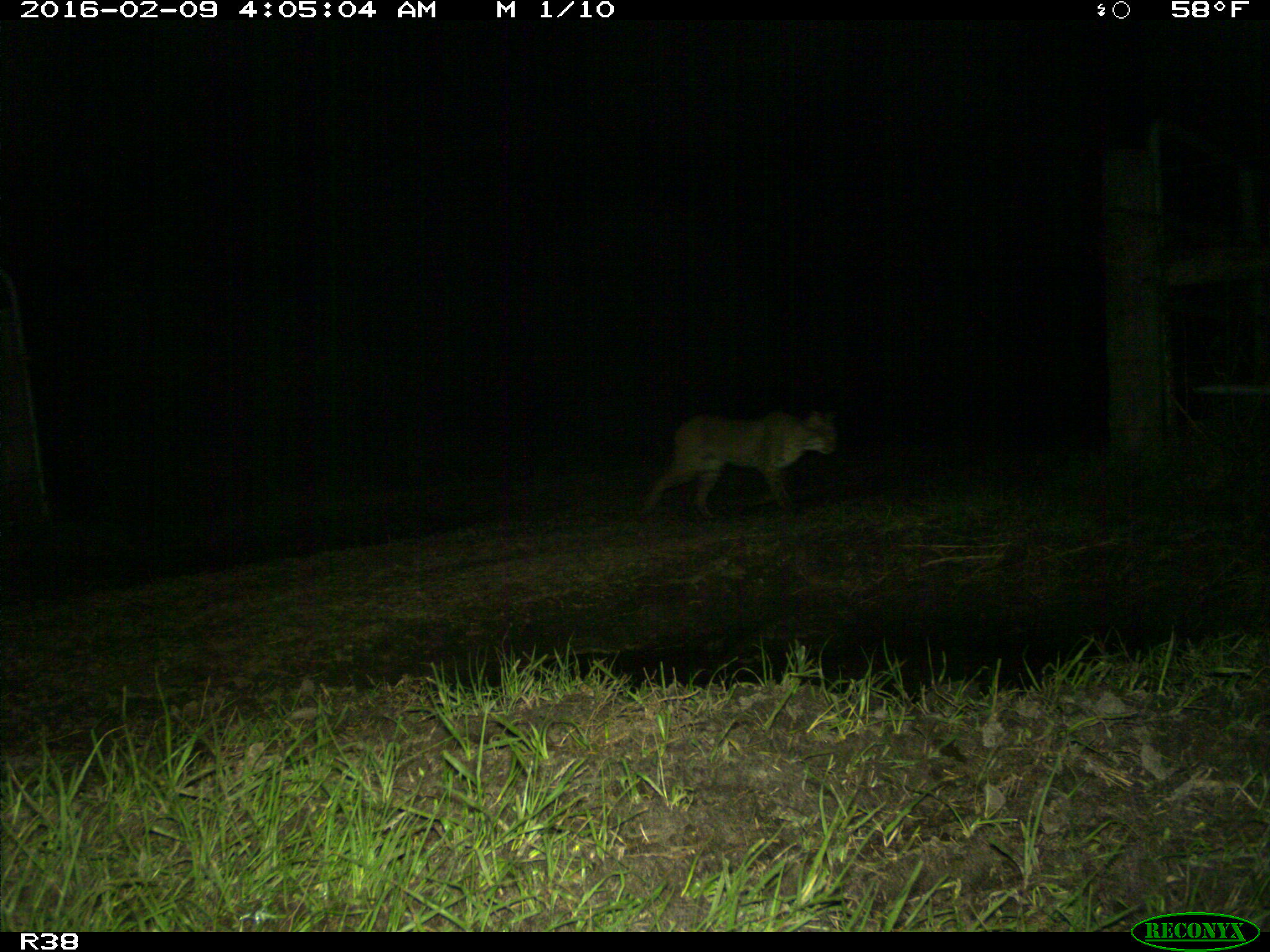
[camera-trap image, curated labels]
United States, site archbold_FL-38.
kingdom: Animalia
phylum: Chordata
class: Mammalia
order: Carnivora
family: Felidae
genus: Lynx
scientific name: Lynx rufus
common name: bobcat